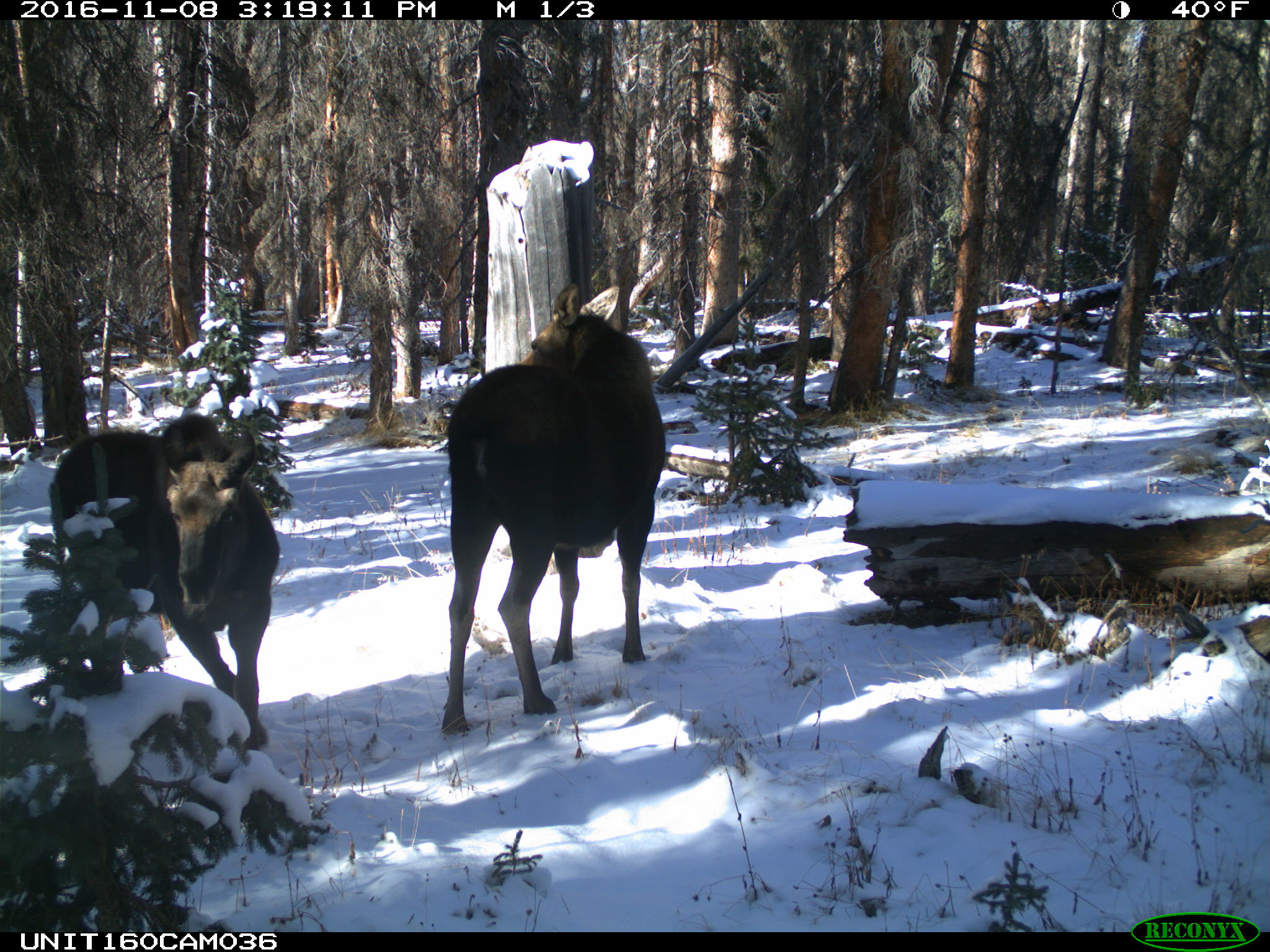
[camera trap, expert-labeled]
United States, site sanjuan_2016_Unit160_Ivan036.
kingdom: Animalia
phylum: Chordata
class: Mammalia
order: Artiodactyla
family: Cervidae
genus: Alces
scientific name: Alces alces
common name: moose